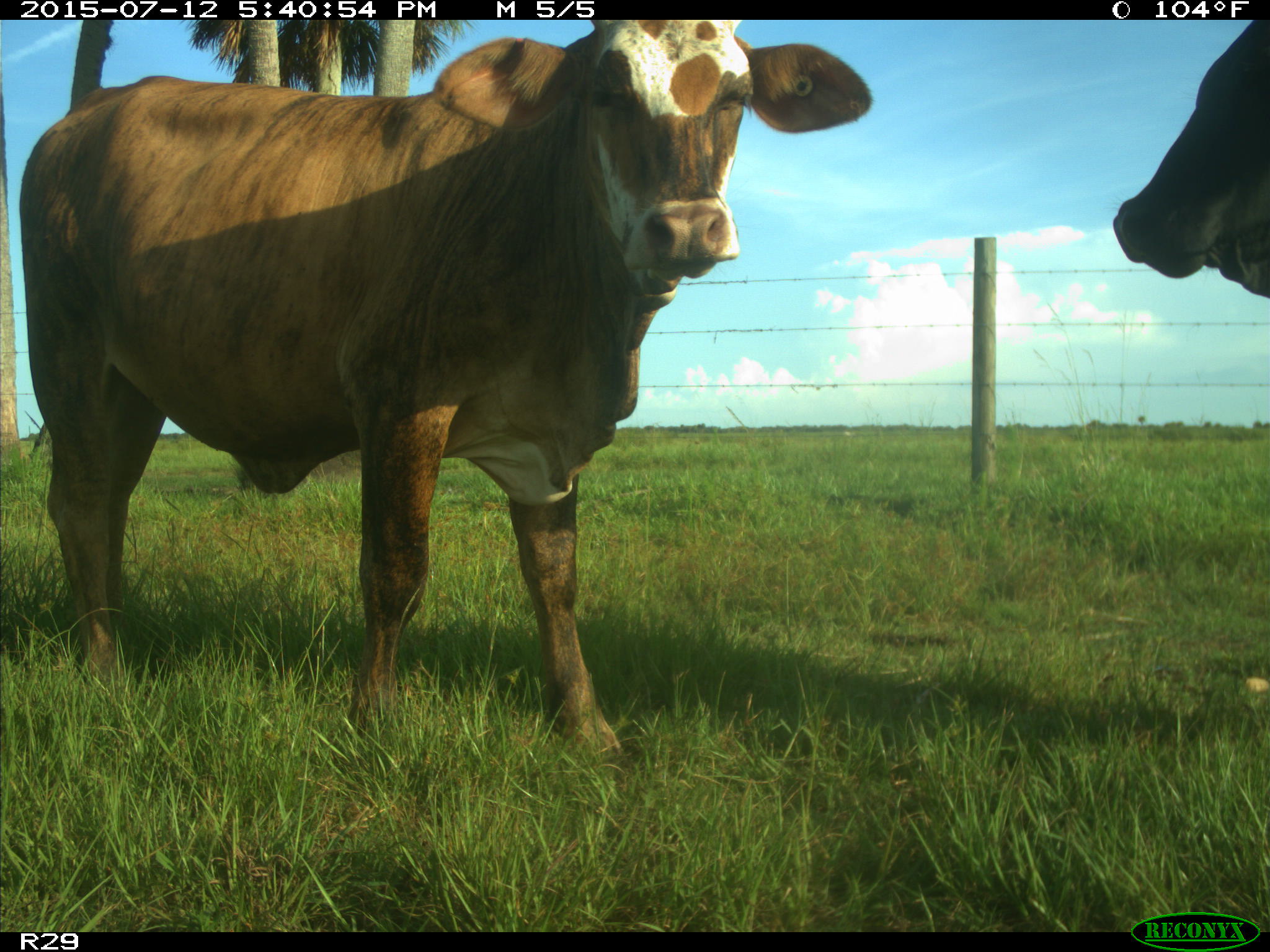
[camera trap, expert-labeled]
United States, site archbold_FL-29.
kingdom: Animalia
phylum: Chordata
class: Mammalia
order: Artiodactyla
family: Bovidae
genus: Bos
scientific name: Bos taurus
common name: domestic cow